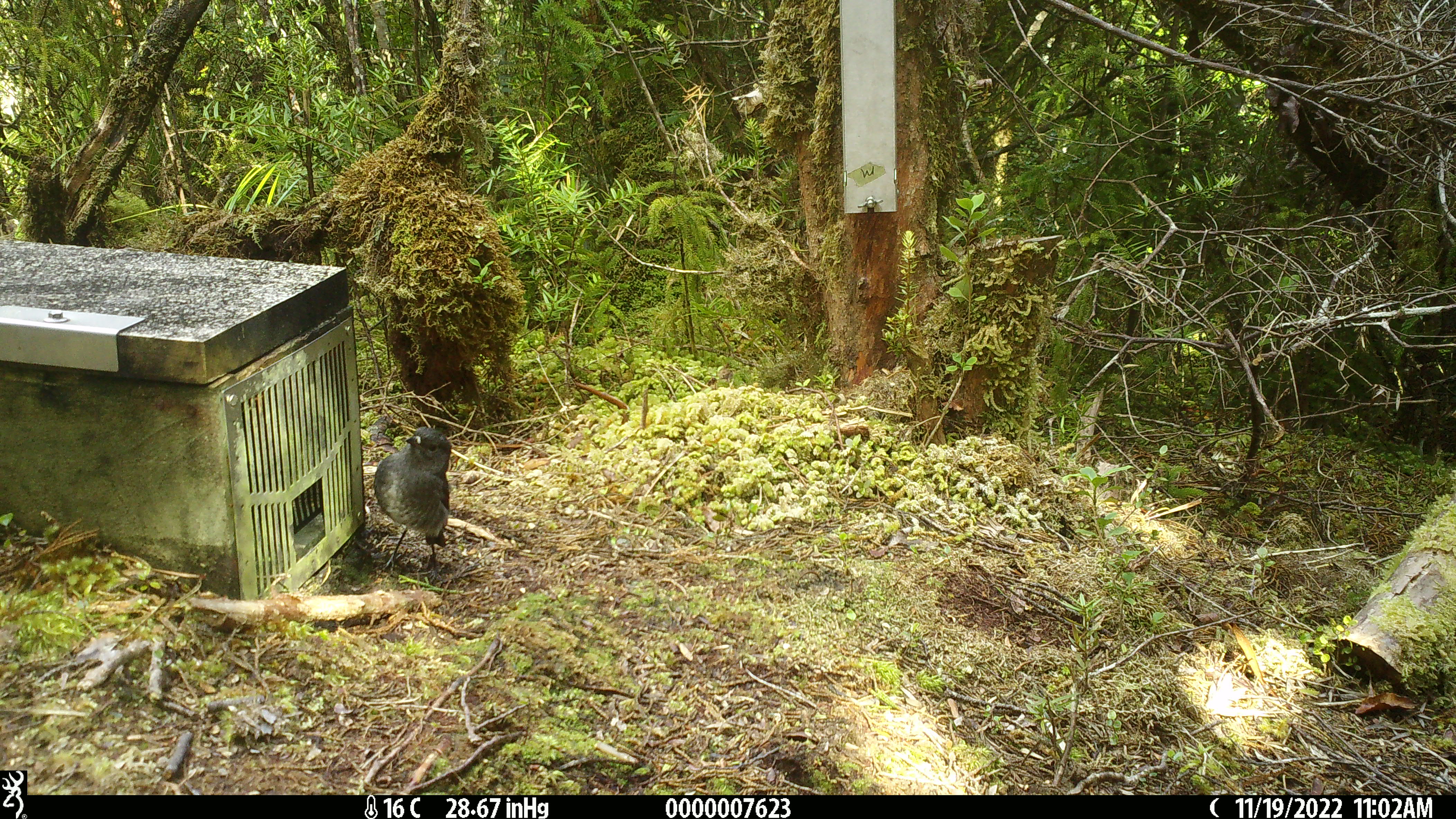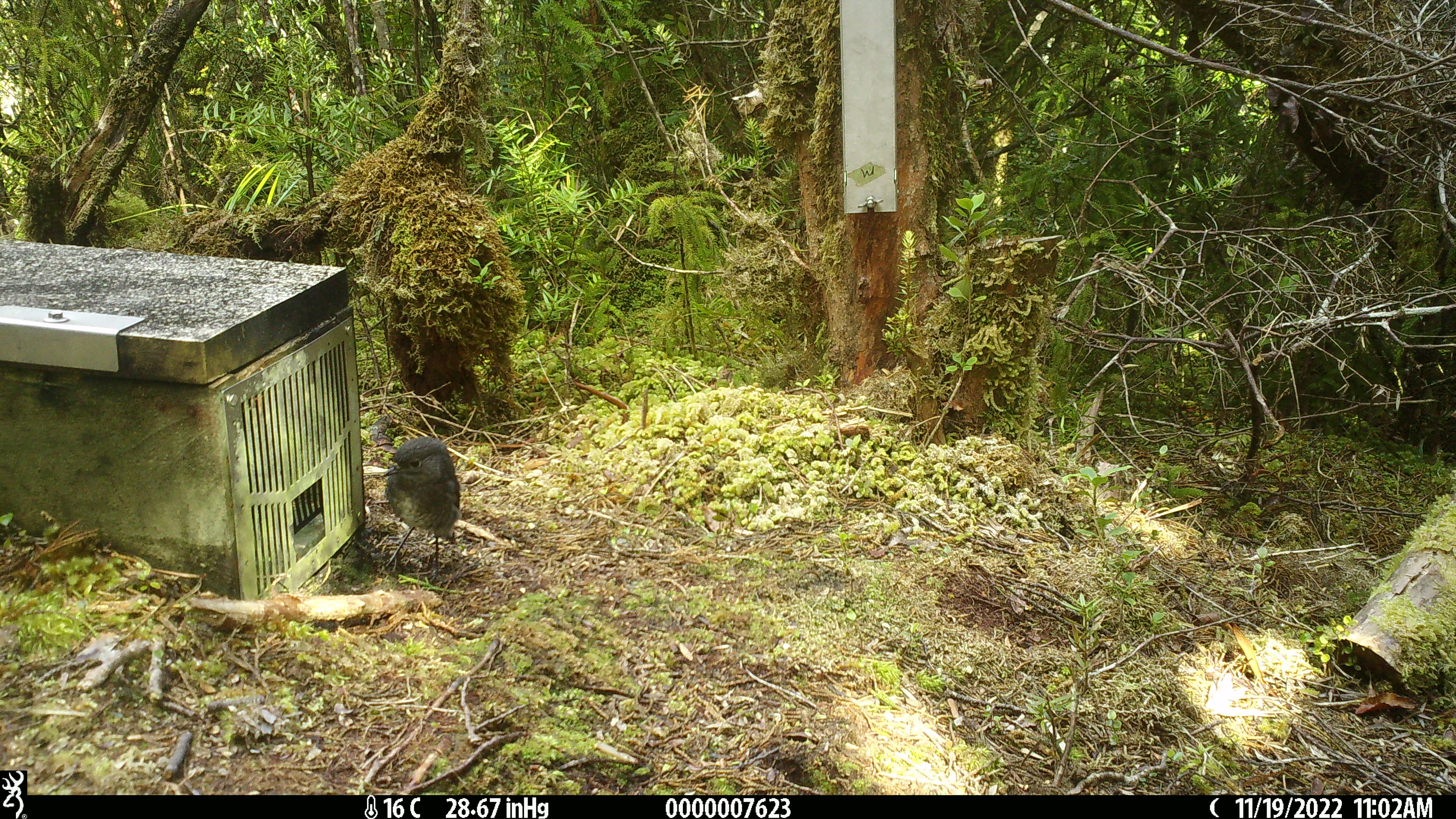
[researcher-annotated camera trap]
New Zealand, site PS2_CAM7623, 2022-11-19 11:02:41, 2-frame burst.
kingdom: Animalia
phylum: Chordata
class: Aves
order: Passeriformes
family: Petroicidae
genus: Petroica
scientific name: Petroica australis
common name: new zealand robin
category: robin